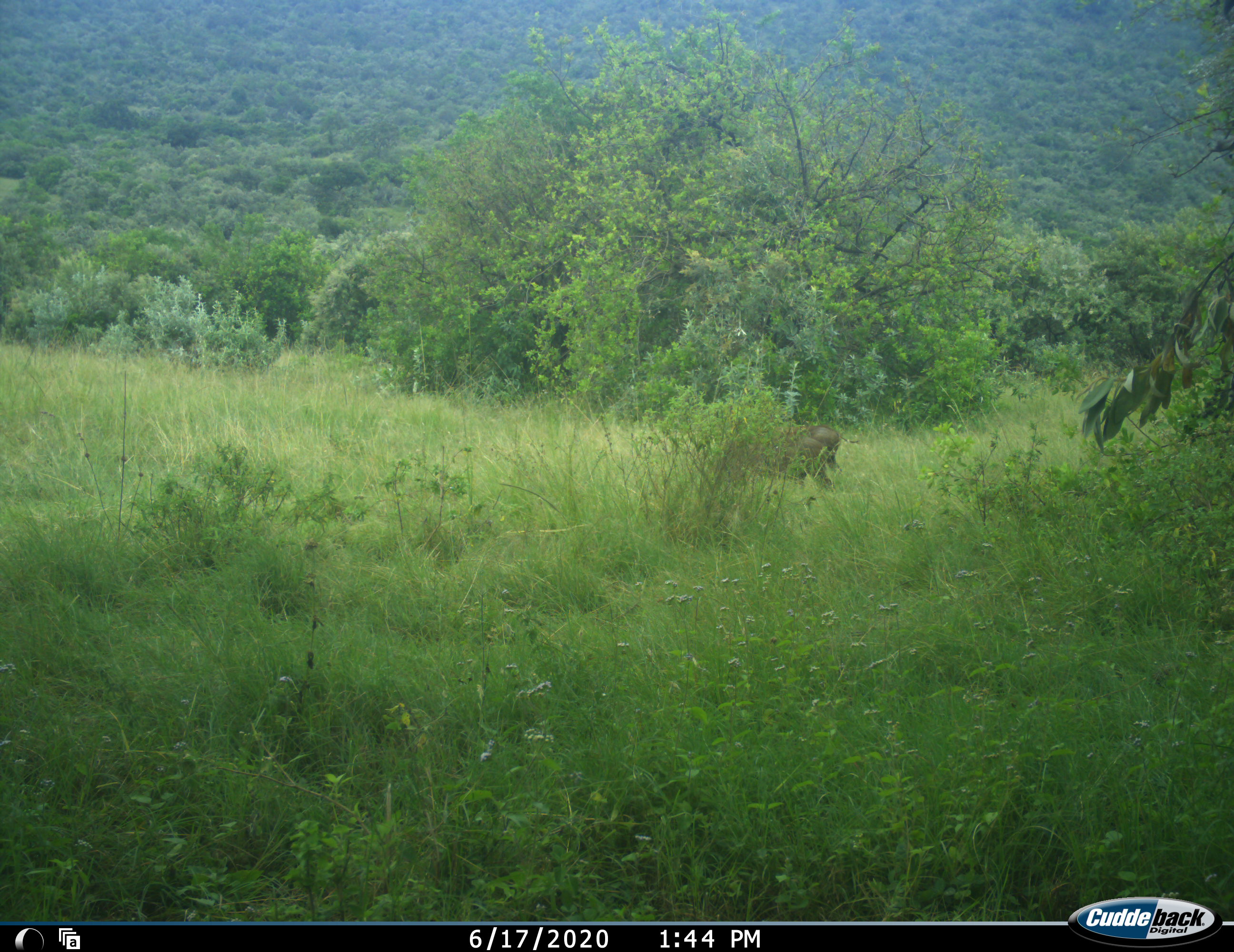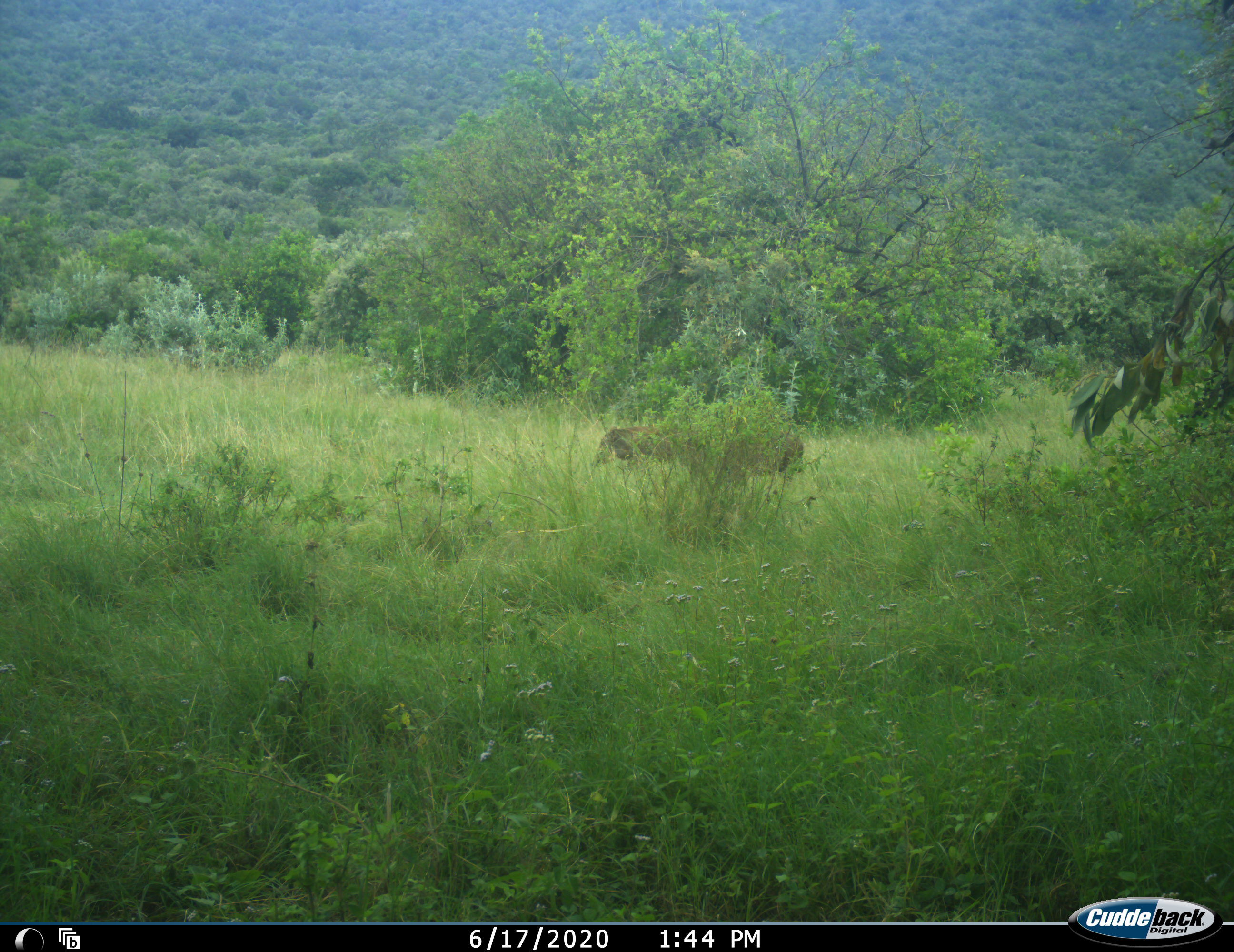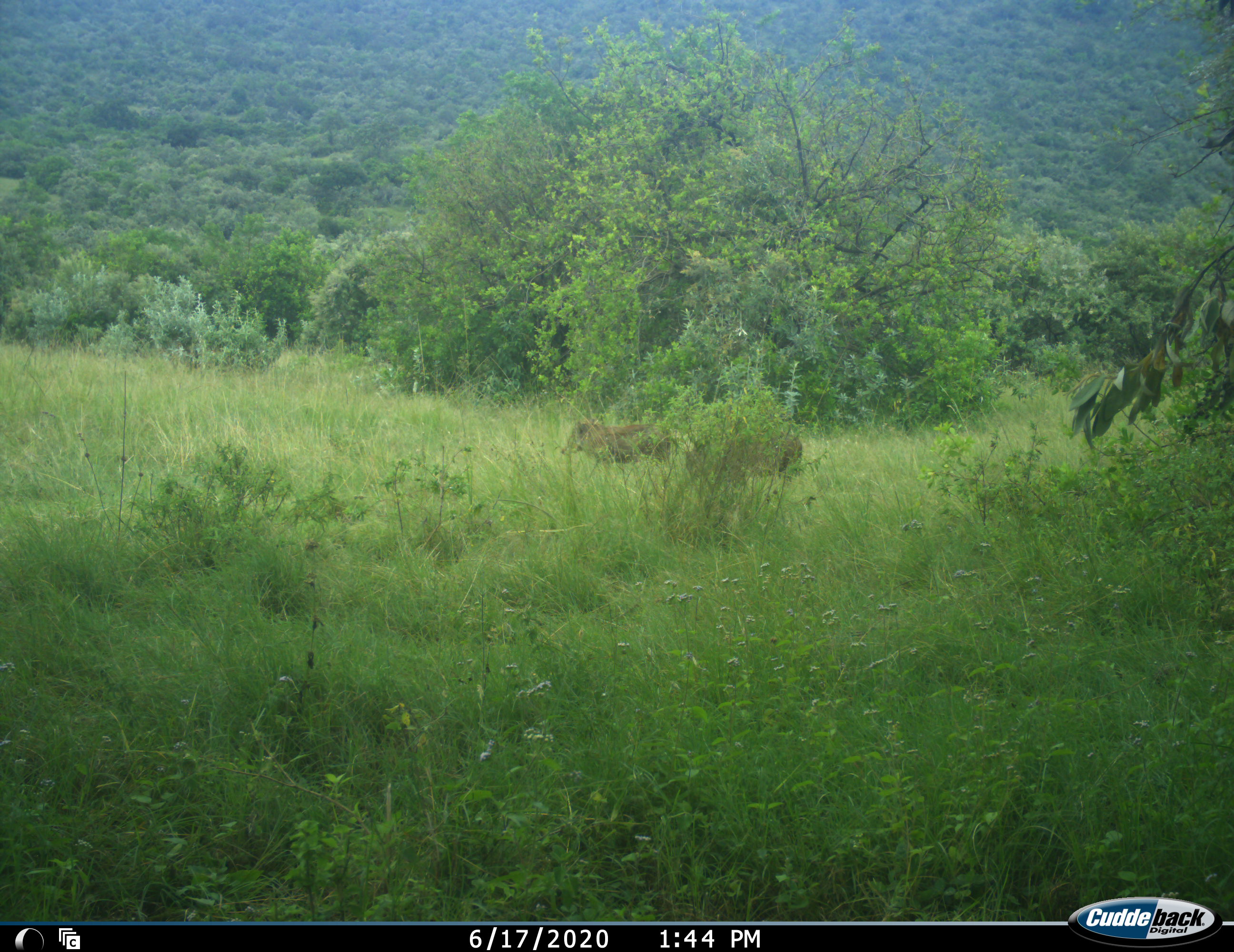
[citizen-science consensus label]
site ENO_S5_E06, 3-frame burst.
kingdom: Animalia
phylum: Chordata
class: Mammalia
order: Artiodactyla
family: Suidae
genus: Phacochoerus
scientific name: Phacochoerus africanus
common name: warthog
Warthog (Phacochoerus africanus), count 2. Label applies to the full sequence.